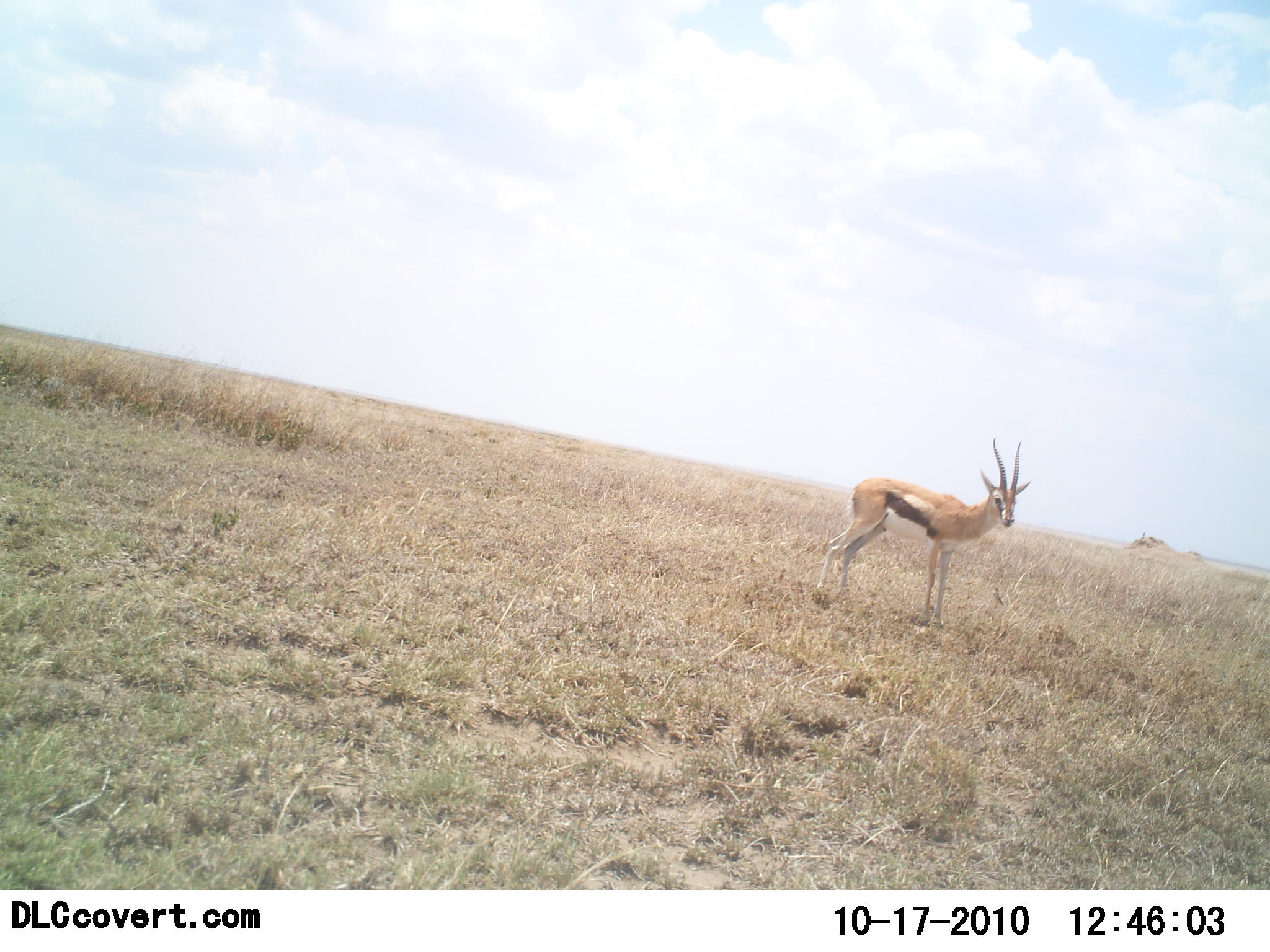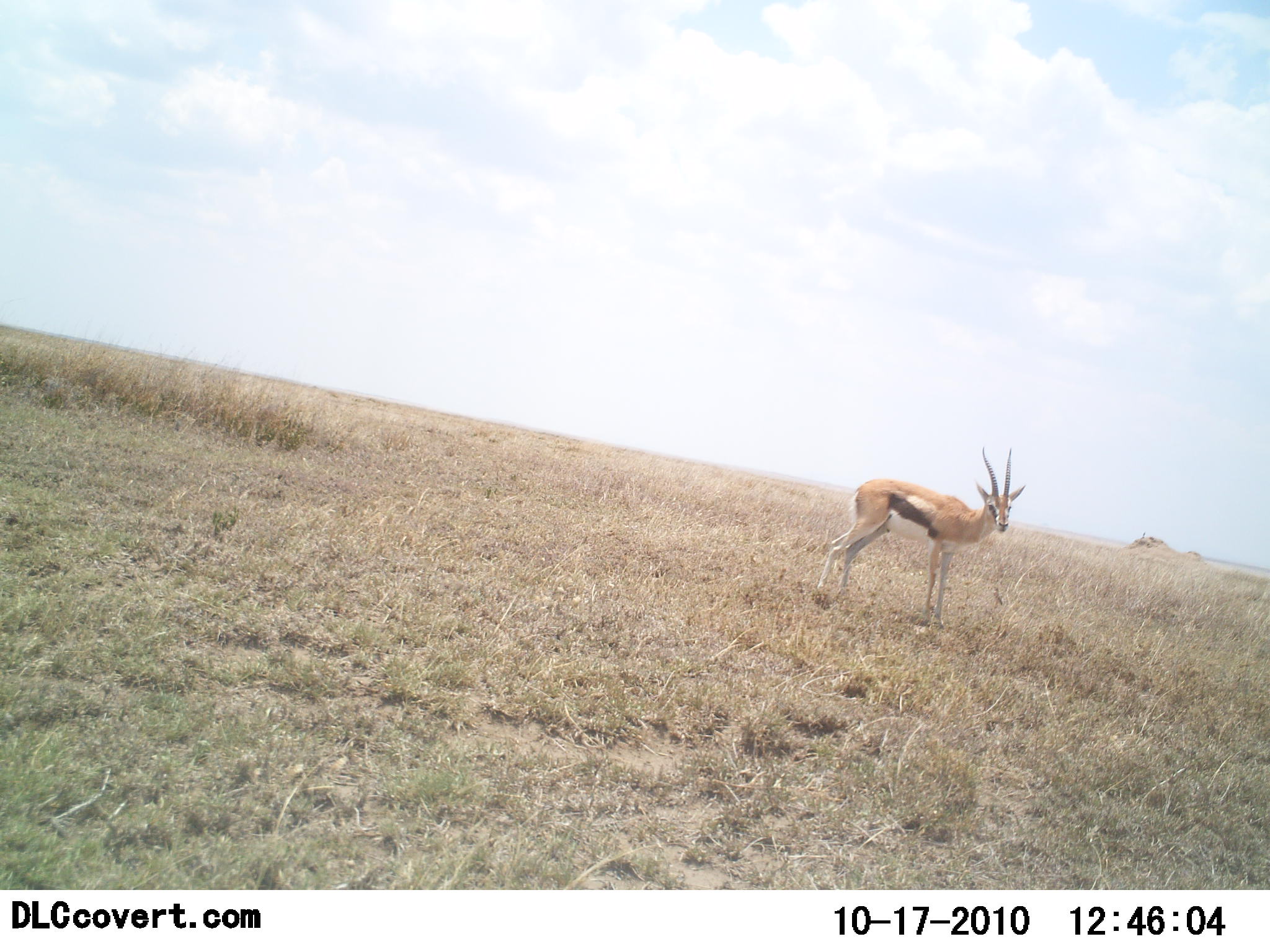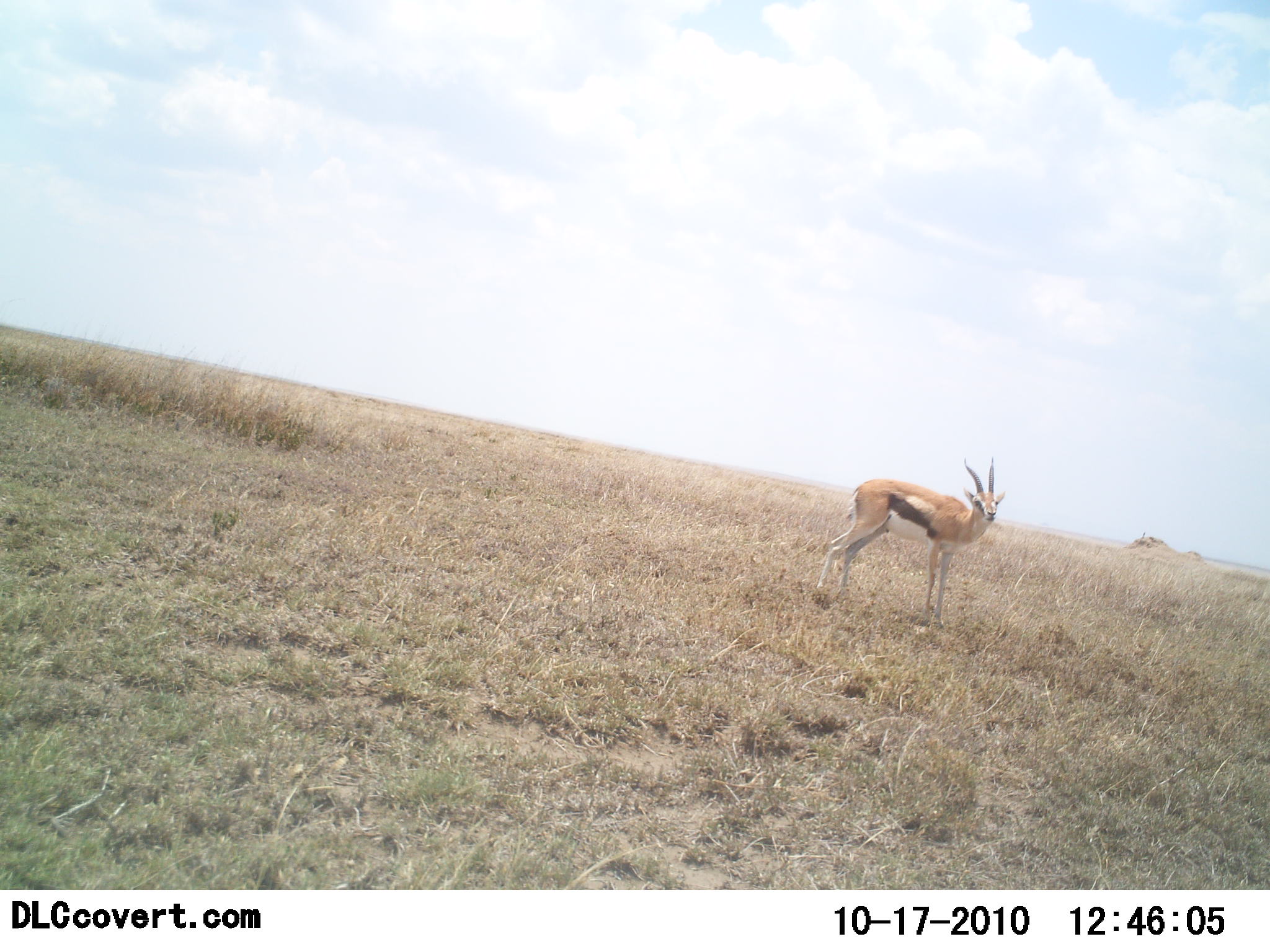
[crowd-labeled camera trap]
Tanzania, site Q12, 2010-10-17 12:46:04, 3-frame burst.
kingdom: Animalia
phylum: Chordata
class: Mammalia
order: Artiodactyla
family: Bovidae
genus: Eudorcas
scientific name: Eudorcas thomsonii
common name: thomson's gazelle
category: gazellethomsons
Gazellethomsons (thomson's gazelle) (Eudorcas thomsonii), count 1. Behavior (volunteer vote fractions): standing 100%, resting 0%, moving 0%, interacting 0%. Young present (vote fraction): 0%. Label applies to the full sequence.